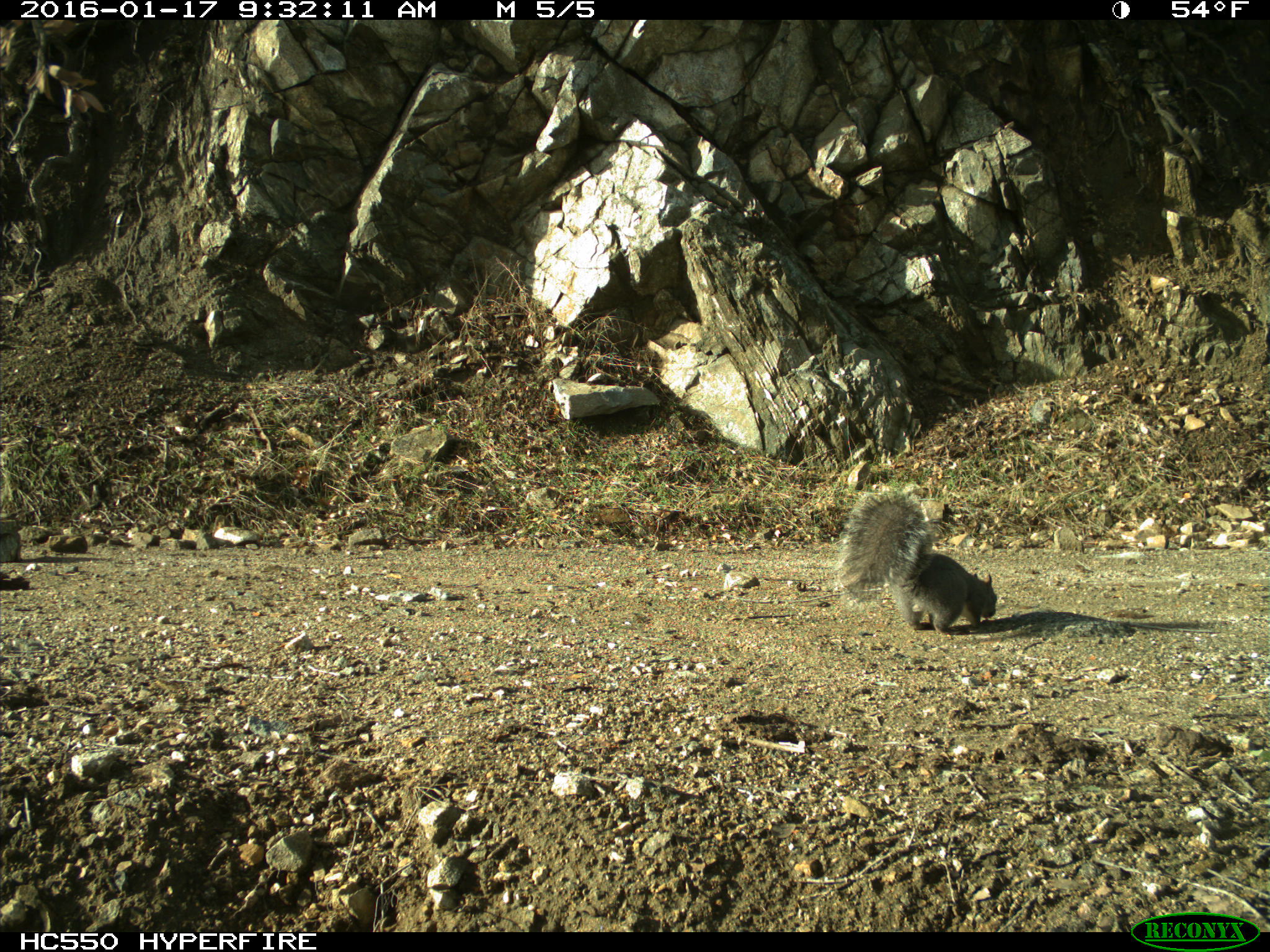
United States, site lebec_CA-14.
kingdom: Animalia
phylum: Chordata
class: Mammalia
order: Rodentia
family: Sciuridae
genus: Sciurus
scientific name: Sciurus carolinensis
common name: eastern gray squirrel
Sciurus carolinensis (eastern gray squirrel).